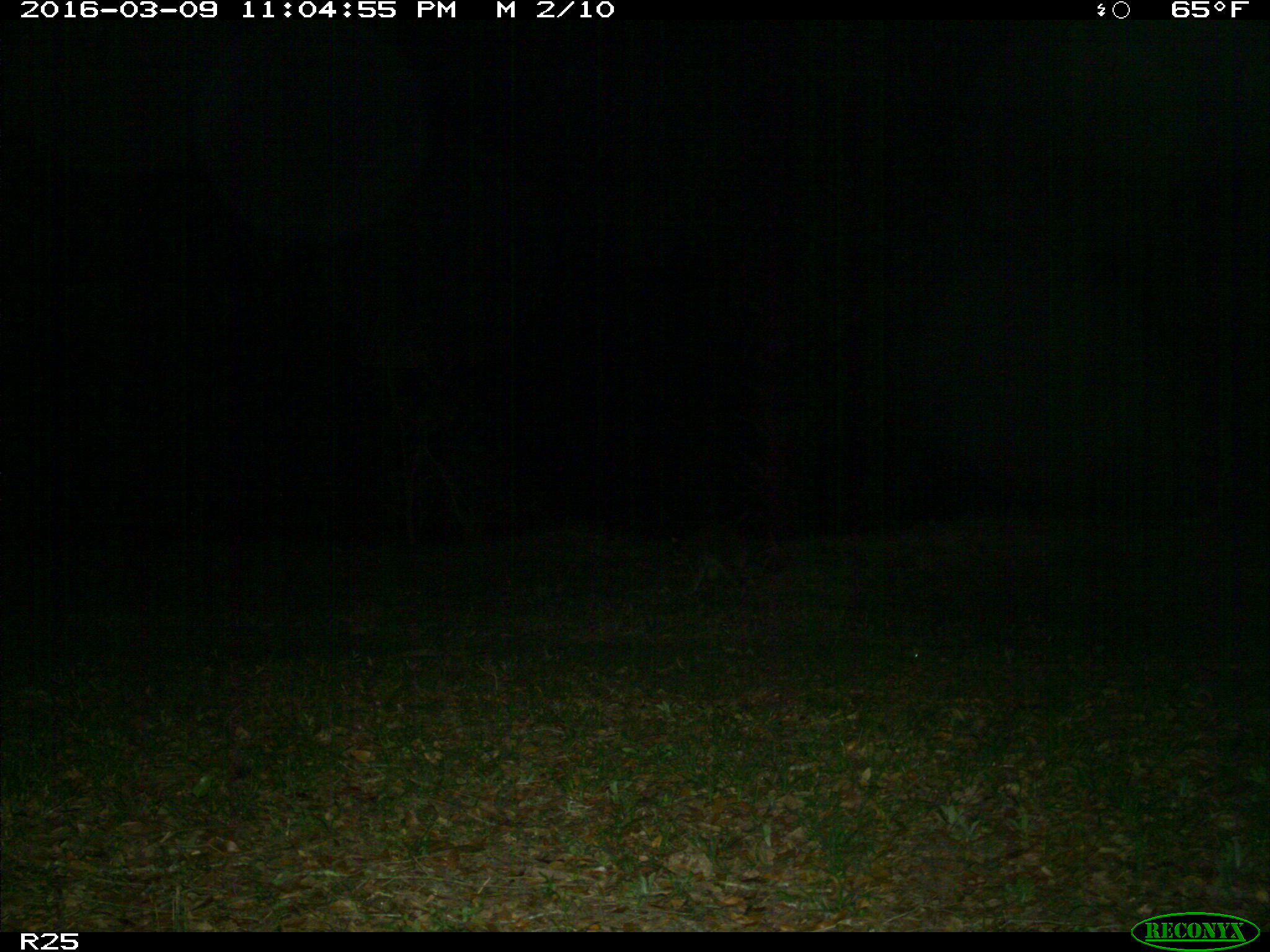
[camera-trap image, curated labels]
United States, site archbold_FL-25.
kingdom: Animalia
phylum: Chordata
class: Mammalia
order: Carnivora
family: Procyonidae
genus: Procyon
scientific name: Procyon lotor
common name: common raccoon